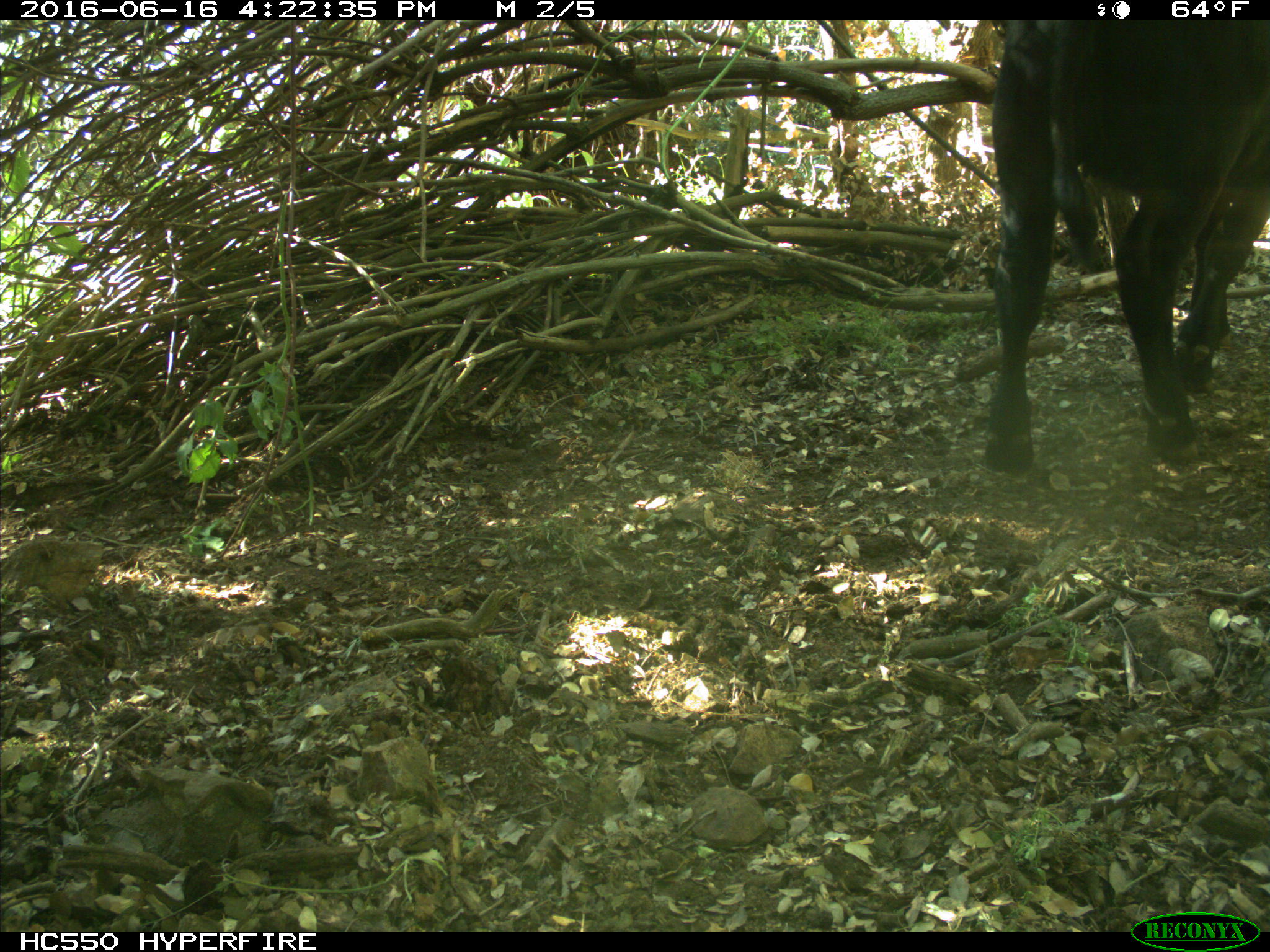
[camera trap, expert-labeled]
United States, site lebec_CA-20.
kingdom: Animalia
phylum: Chordata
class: Mammalia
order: Artiodactyla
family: Bovidae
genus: Bos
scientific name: Bos taurus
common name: domestic cow